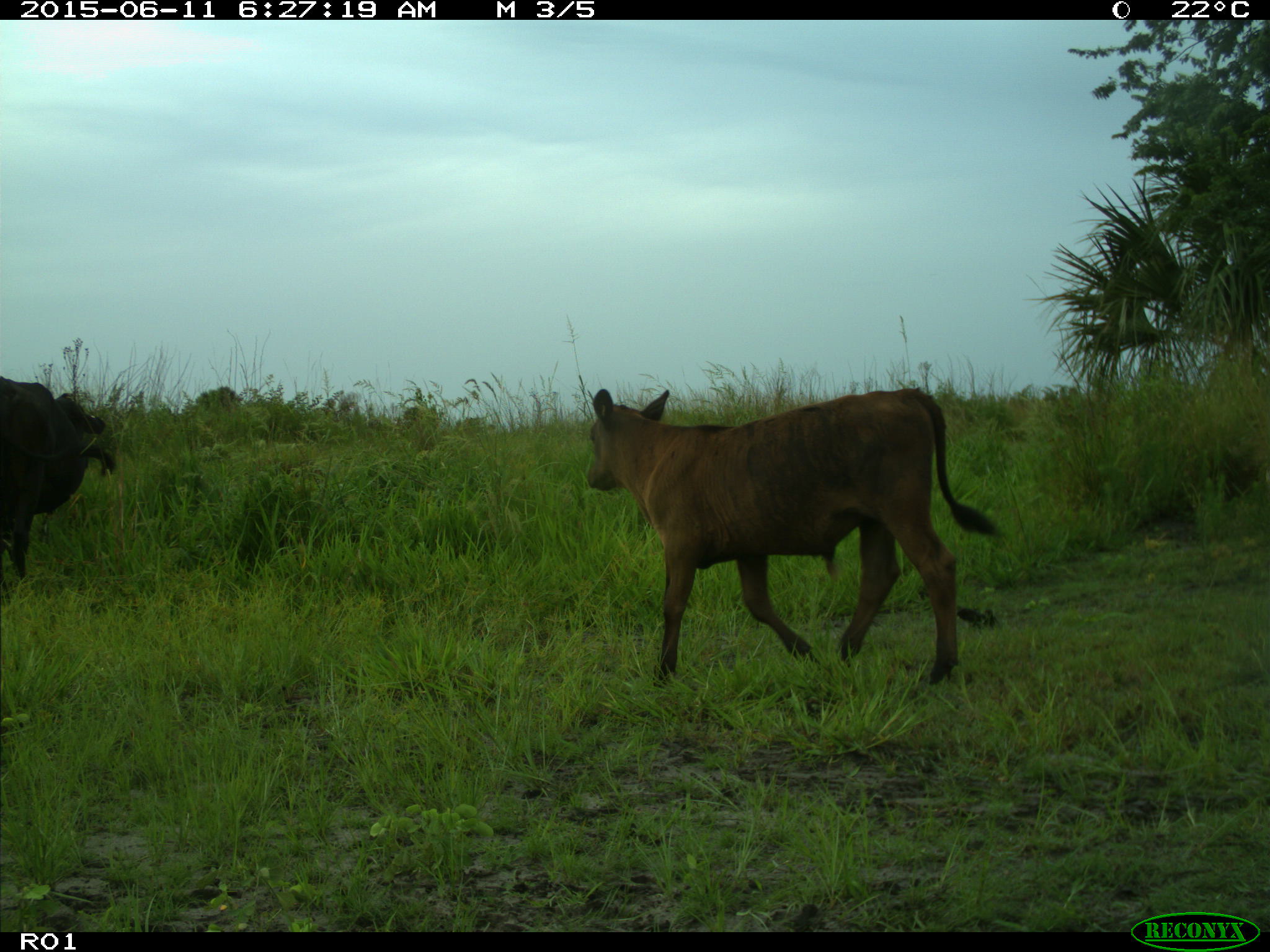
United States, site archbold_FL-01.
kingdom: Animalia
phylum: Chordata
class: Mammalia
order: Artiodactyla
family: Bovidae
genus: Bos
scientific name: Bos taurus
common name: domestic cow